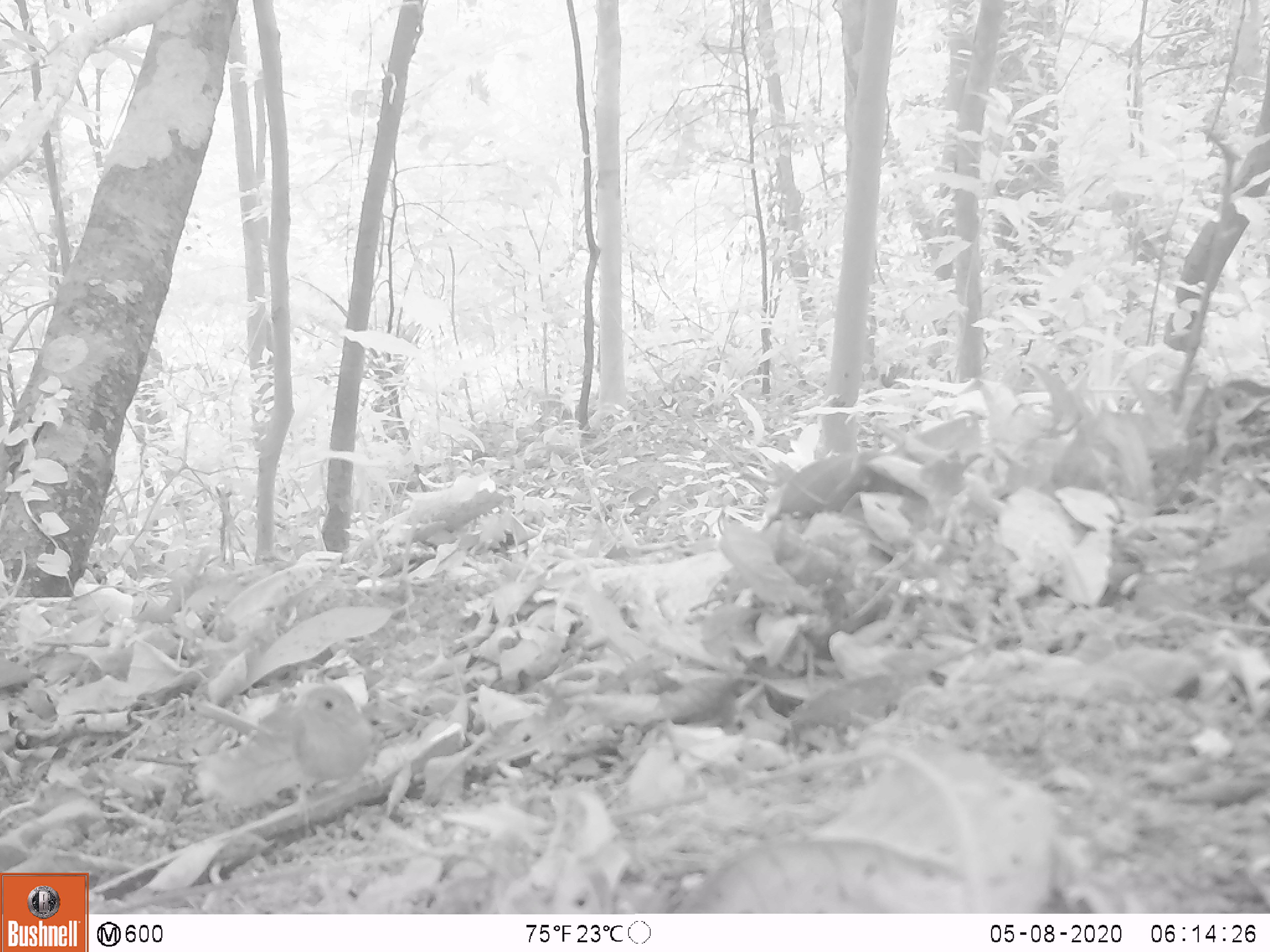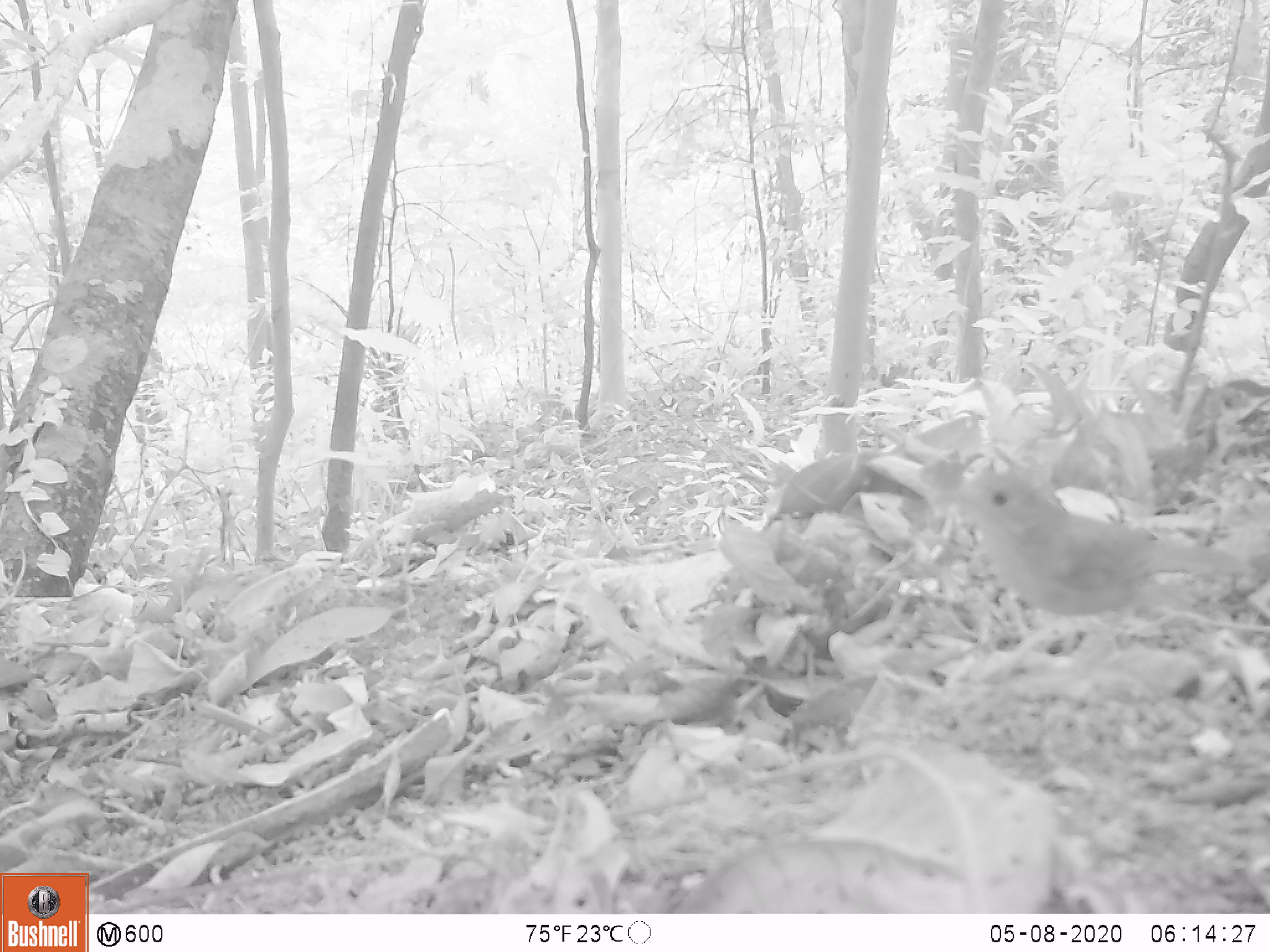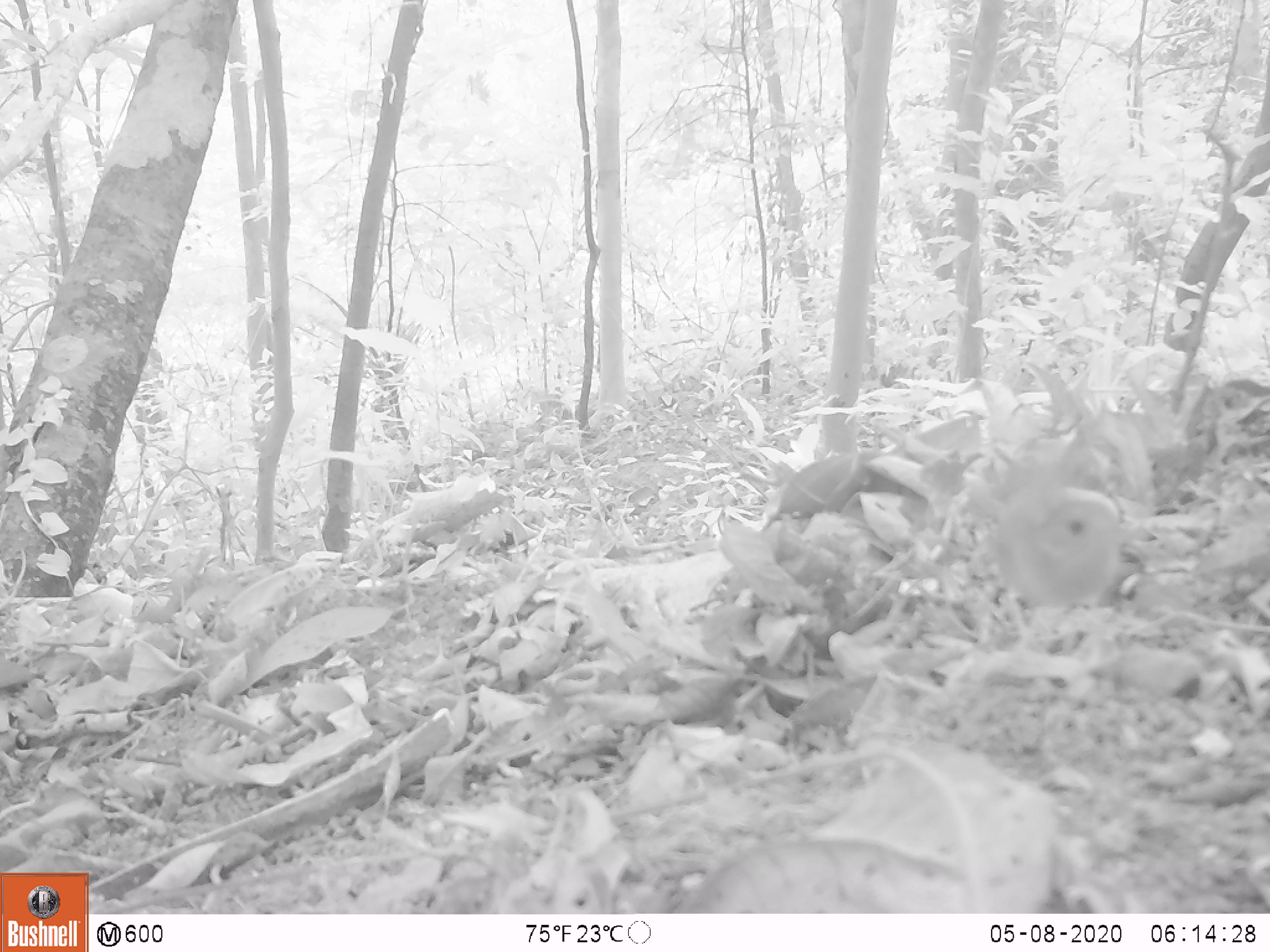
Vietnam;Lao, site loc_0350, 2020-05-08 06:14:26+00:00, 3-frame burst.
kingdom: Animalia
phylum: Chordata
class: Aves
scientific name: Aves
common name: bird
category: unidentified bird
Unidentified bird (bird) (Aves). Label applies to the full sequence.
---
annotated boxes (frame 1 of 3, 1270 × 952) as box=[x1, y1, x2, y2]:
unidentified bird: box=[288, 684, 374, 825]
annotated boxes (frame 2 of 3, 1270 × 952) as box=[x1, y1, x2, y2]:
unidentified bird: box=[929, 472, 1255, 684]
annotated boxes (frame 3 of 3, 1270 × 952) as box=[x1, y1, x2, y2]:
unidentified bird: box=[964, 485, 1119, 654]